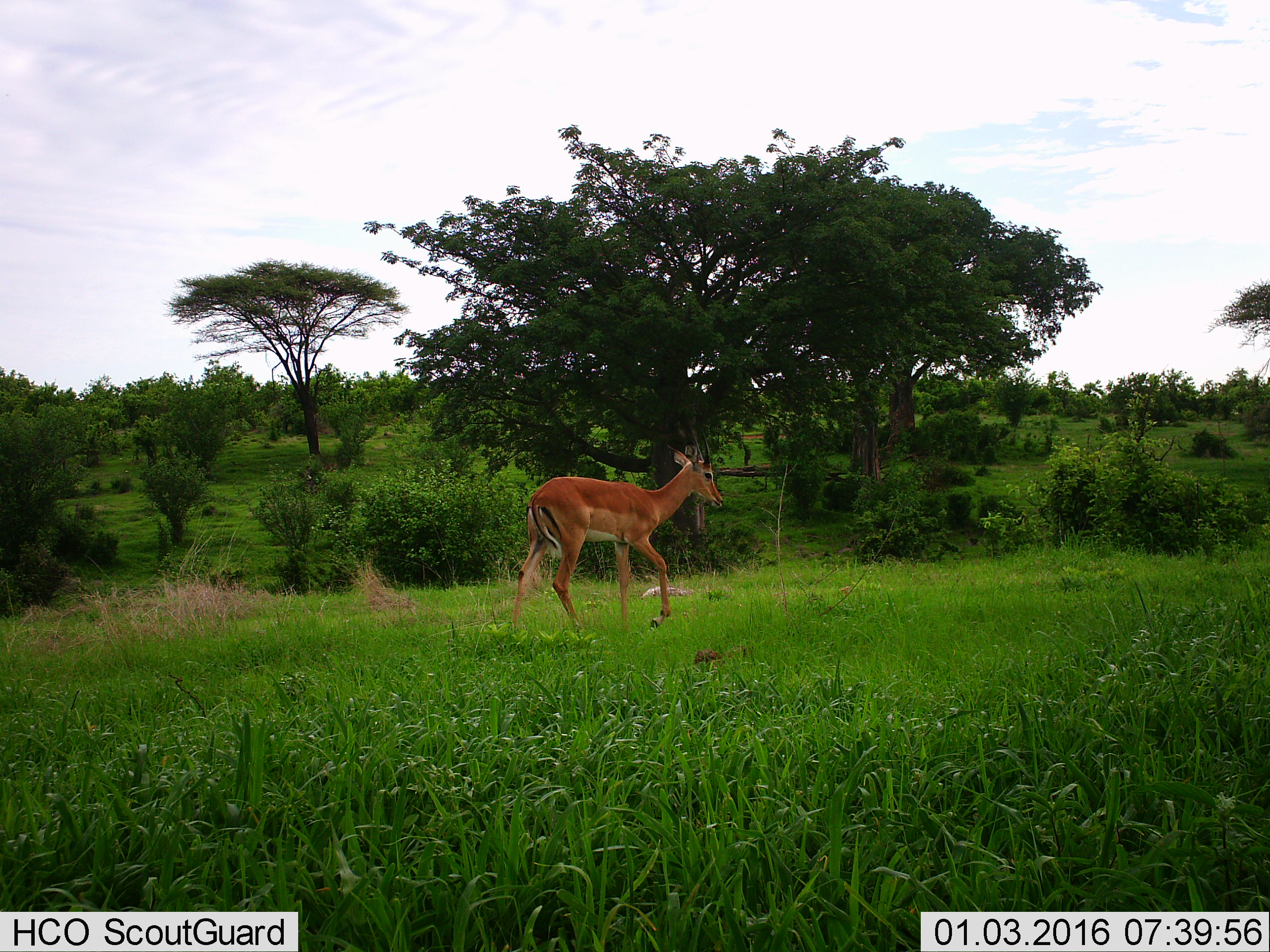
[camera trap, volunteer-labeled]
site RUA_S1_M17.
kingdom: Animalia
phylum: Chordata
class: Mammalia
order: Artiodactyla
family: Bovidae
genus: Aepyceros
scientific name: Aepyceros melampus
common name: impala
Impala (Aepyceros melampus), count 1. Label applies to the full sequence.